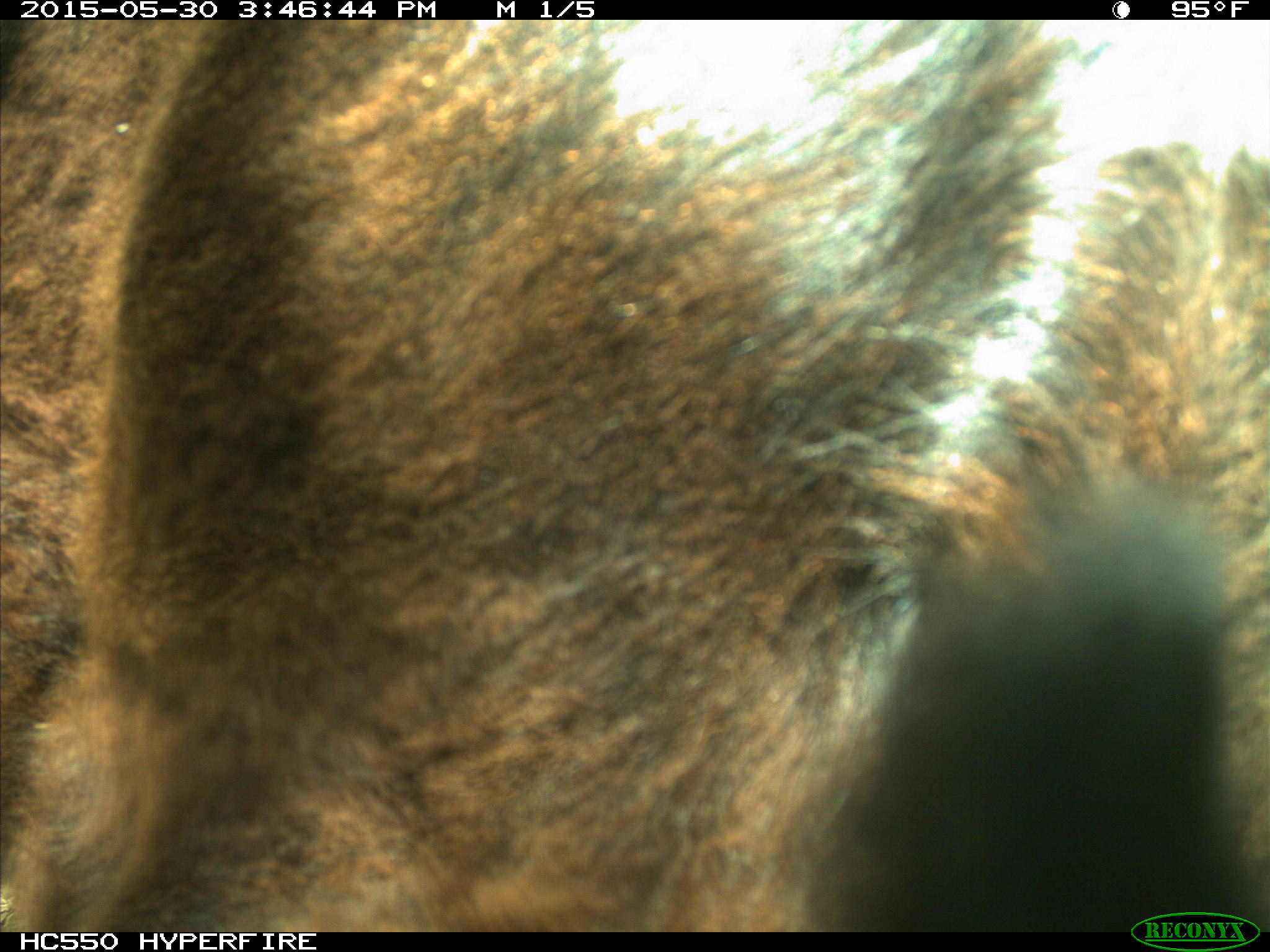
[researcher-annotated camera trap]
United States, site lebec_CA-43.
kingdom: Animalia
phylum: Chordata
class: Mammalia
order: Artiodactyla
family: Bovidae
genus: Bos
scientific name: Bos taurus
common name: domestic cow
Bos taurus (domestic cow).